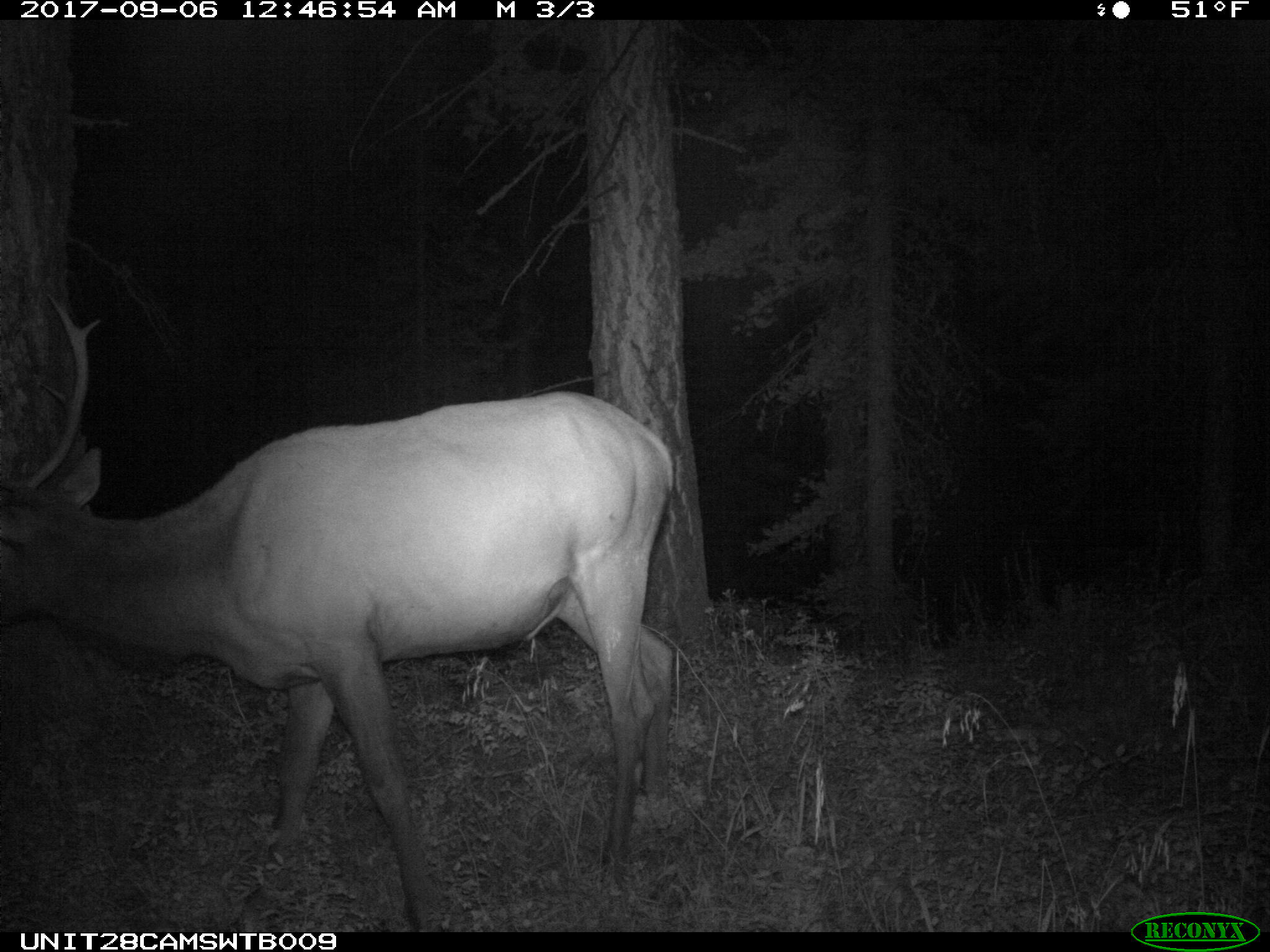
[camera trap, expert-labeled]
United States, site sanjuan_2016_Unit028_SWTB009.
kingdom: Animalia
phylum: Chordata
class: Mammalia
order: Artiodactyla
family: Cervidae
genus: Cervus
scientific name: Cervus elaphus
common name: red deer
Cervus elaphus (red deer).